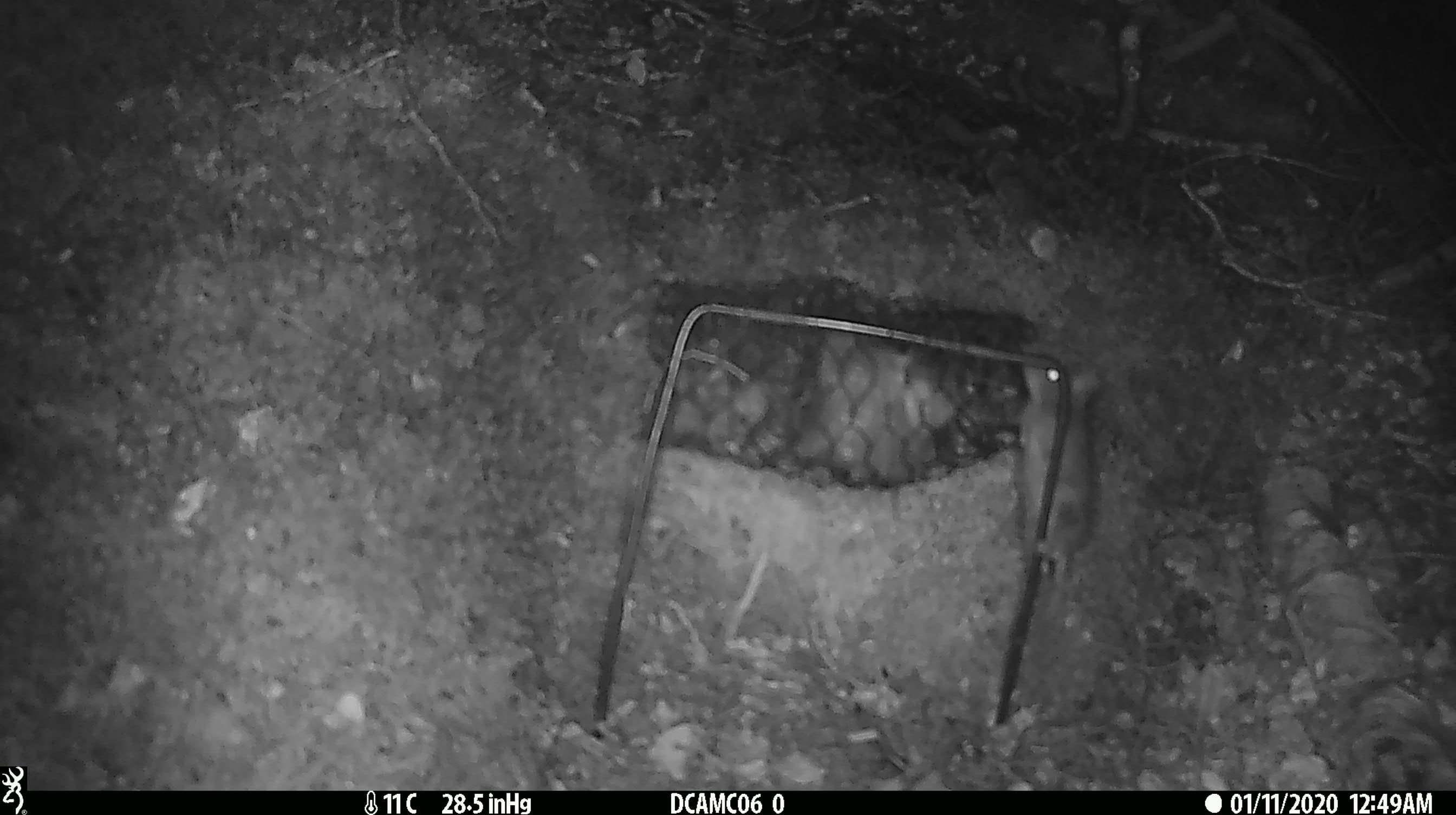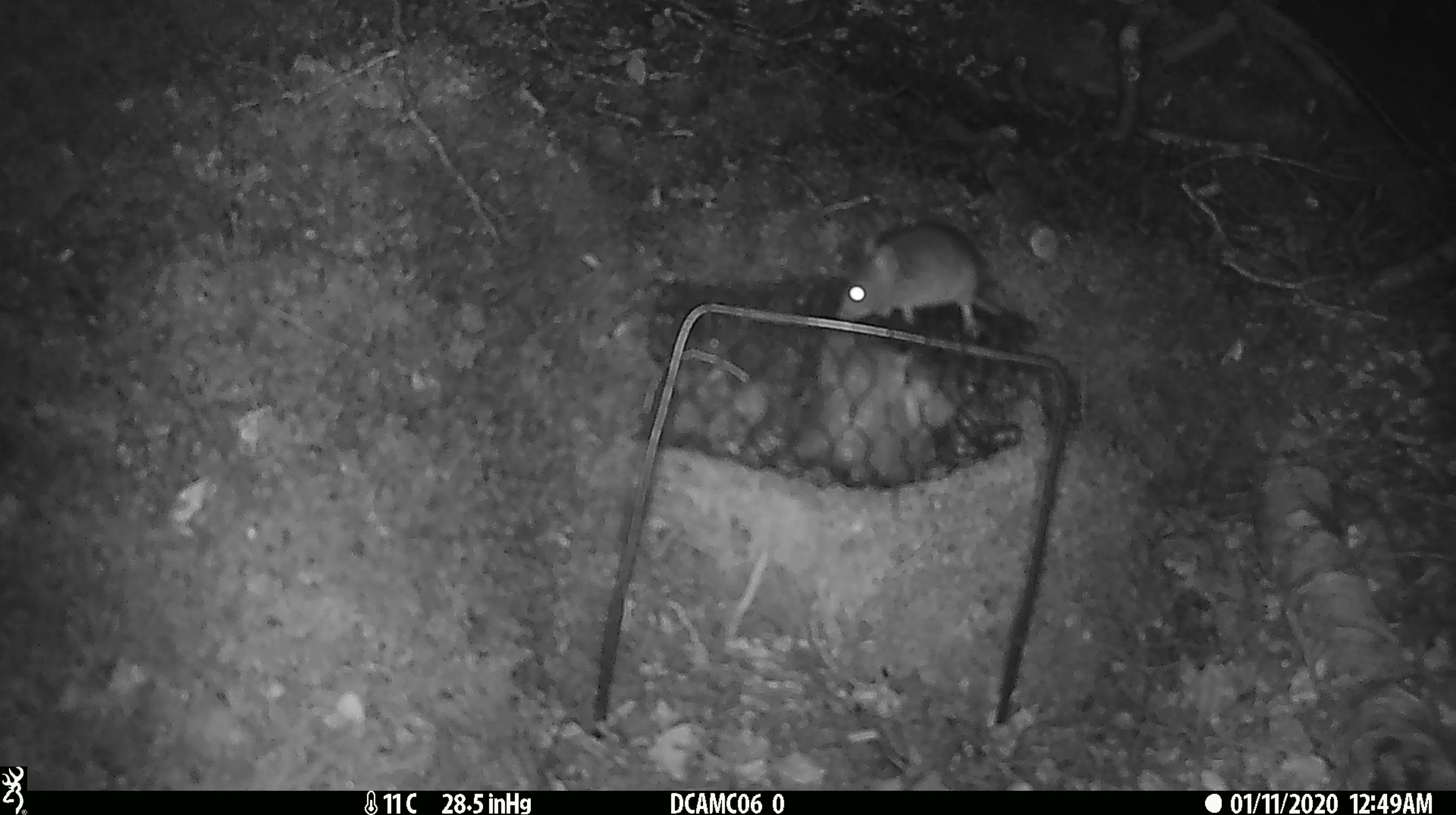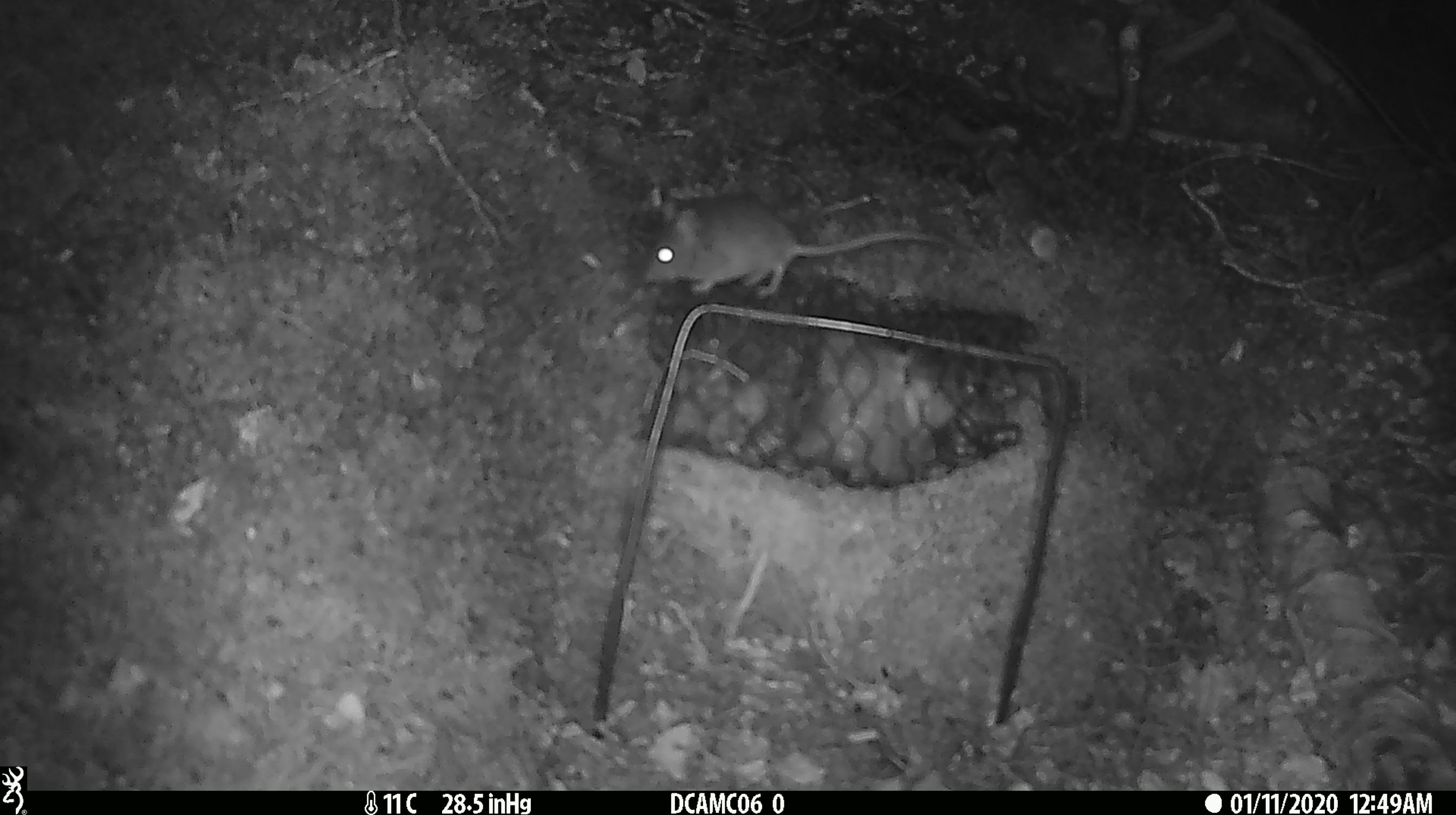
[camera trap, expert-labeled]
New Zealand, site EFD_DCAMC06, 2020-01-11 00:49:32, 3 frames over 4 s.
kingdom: Animalia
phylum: Chordata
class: Mammalia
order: Rodentia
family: Muridae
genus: Mus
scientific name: Mus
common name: mouse